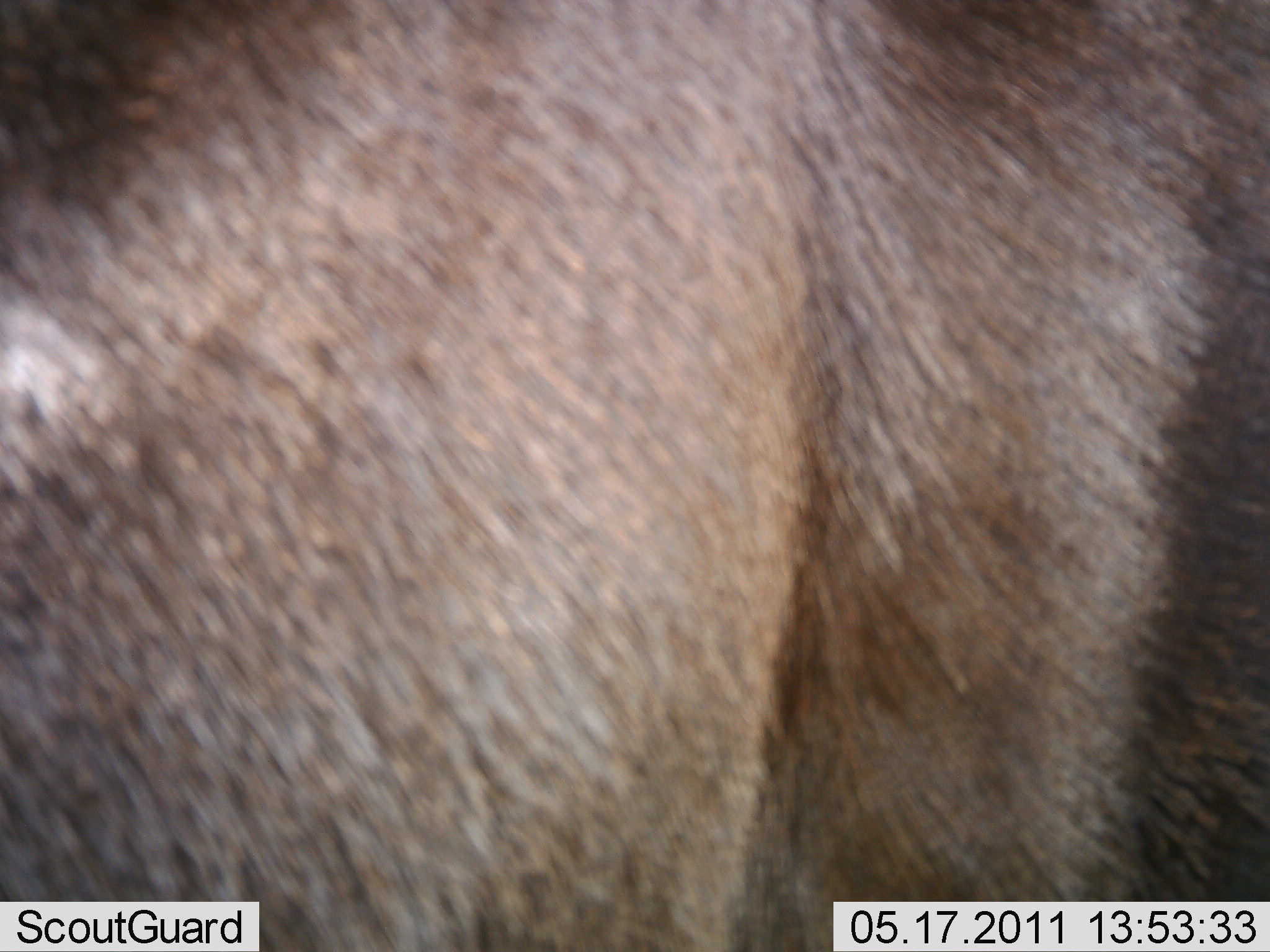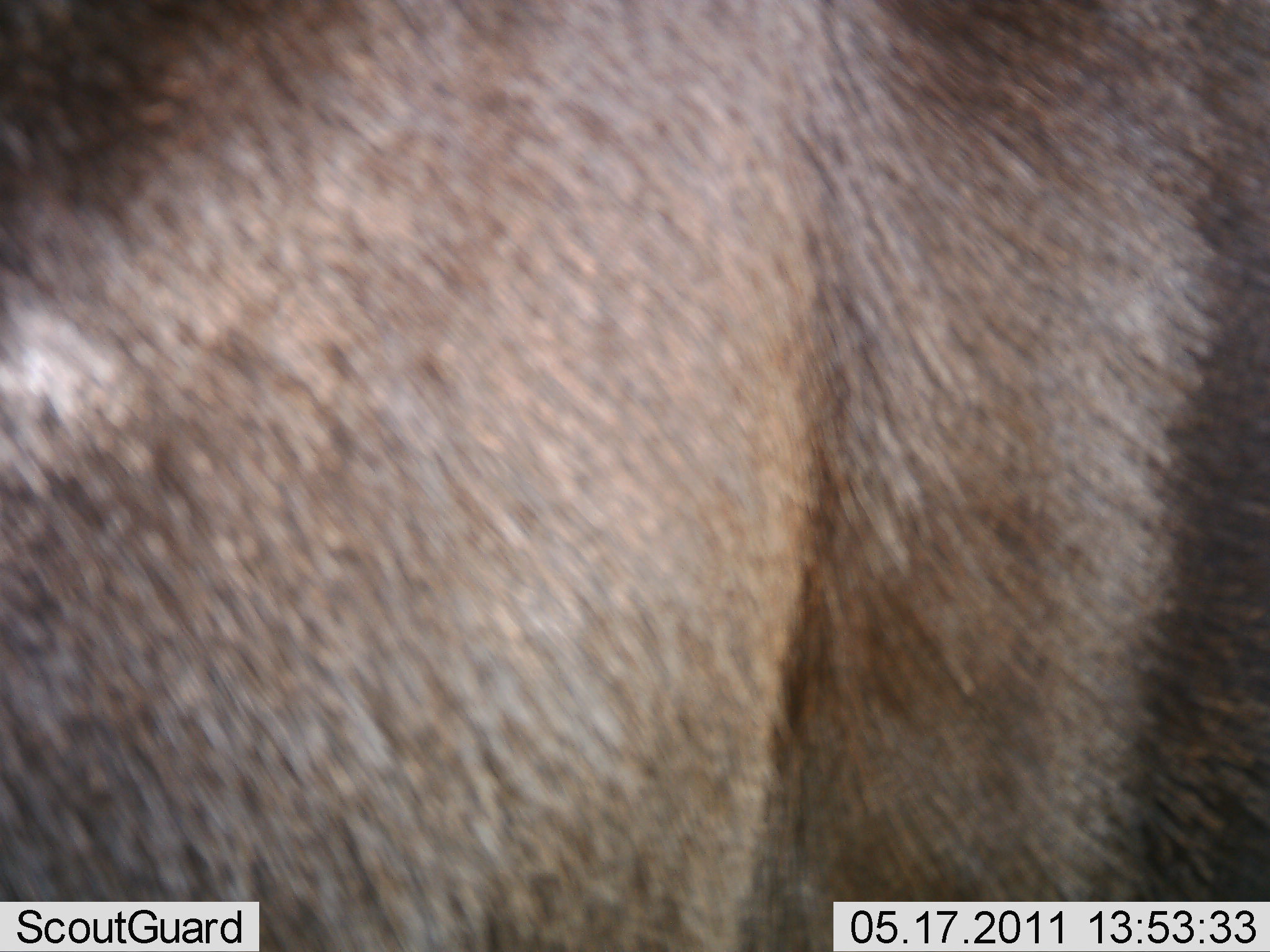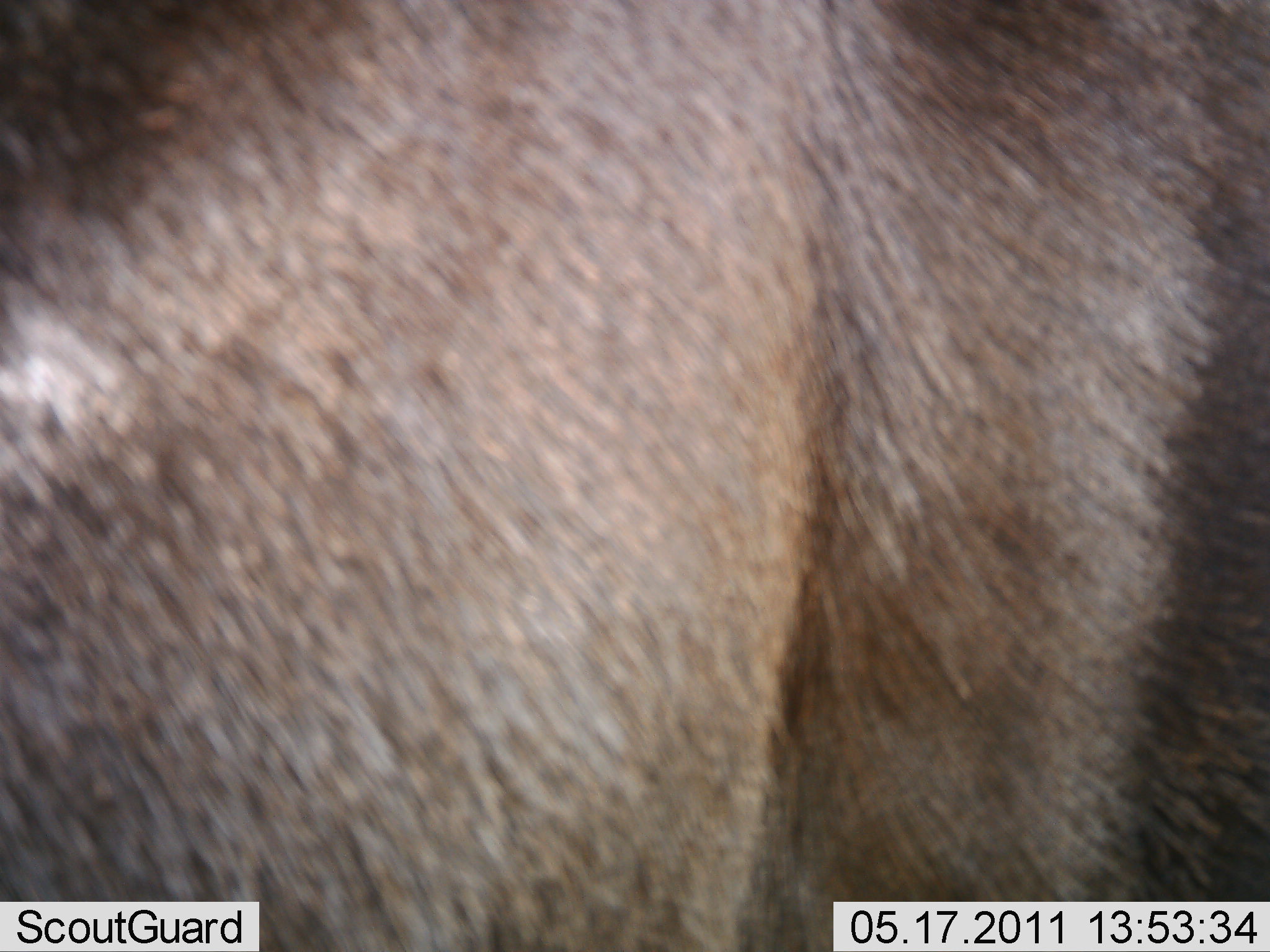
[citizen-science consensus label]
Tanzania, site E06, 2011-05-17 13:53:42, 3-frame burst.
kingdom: Animalia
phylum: Chordata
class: Mammalia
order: Artiodactyla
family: Bovidae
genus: Connochaetes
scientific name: Connochaetes taurinus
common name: blue wildebeest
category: wildebeest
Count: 1.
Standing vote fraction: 100%.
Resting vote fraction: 0%.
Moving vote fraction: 0%.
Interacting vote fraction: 0%.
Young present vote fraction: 0%.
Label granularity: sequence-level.